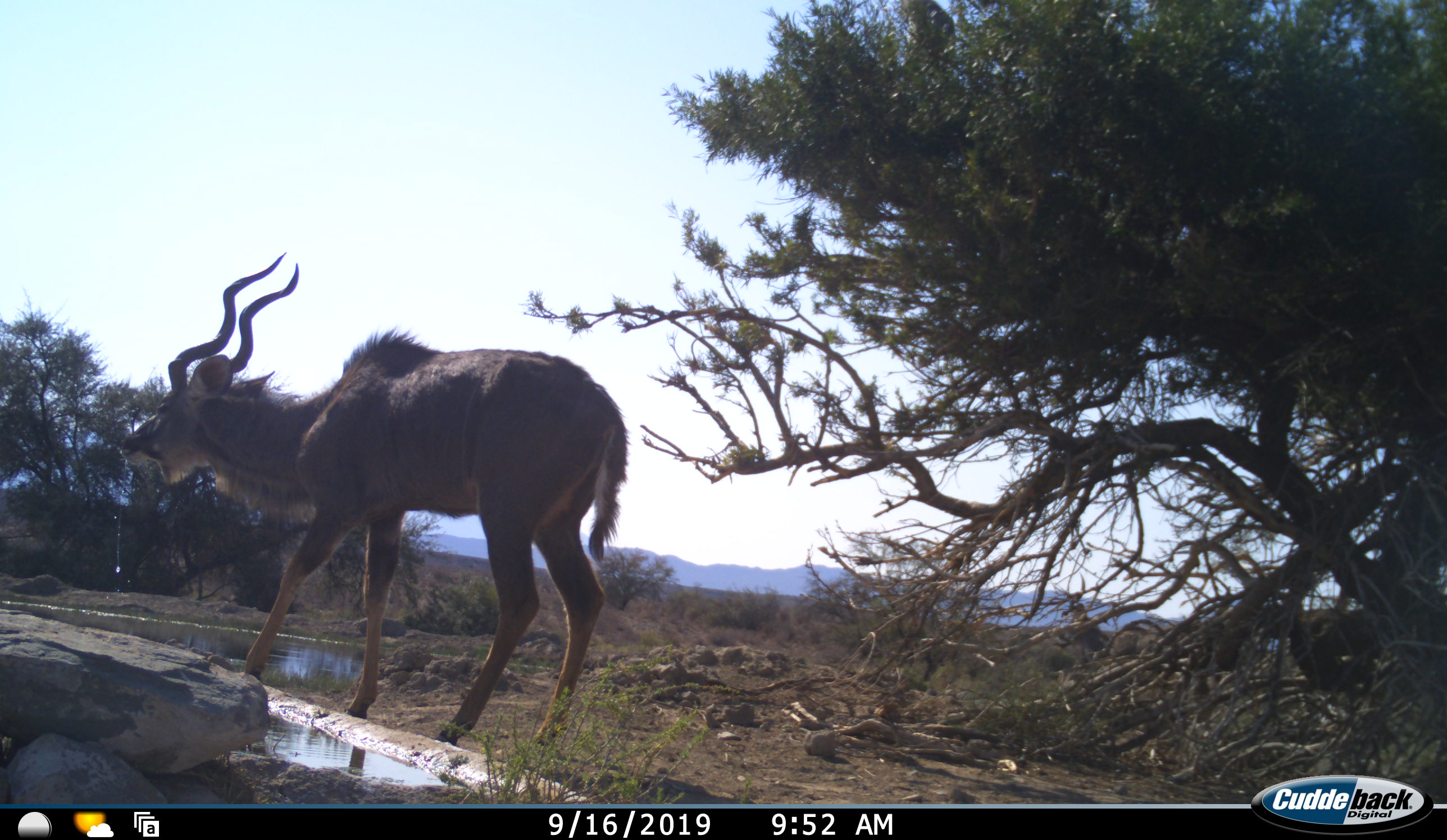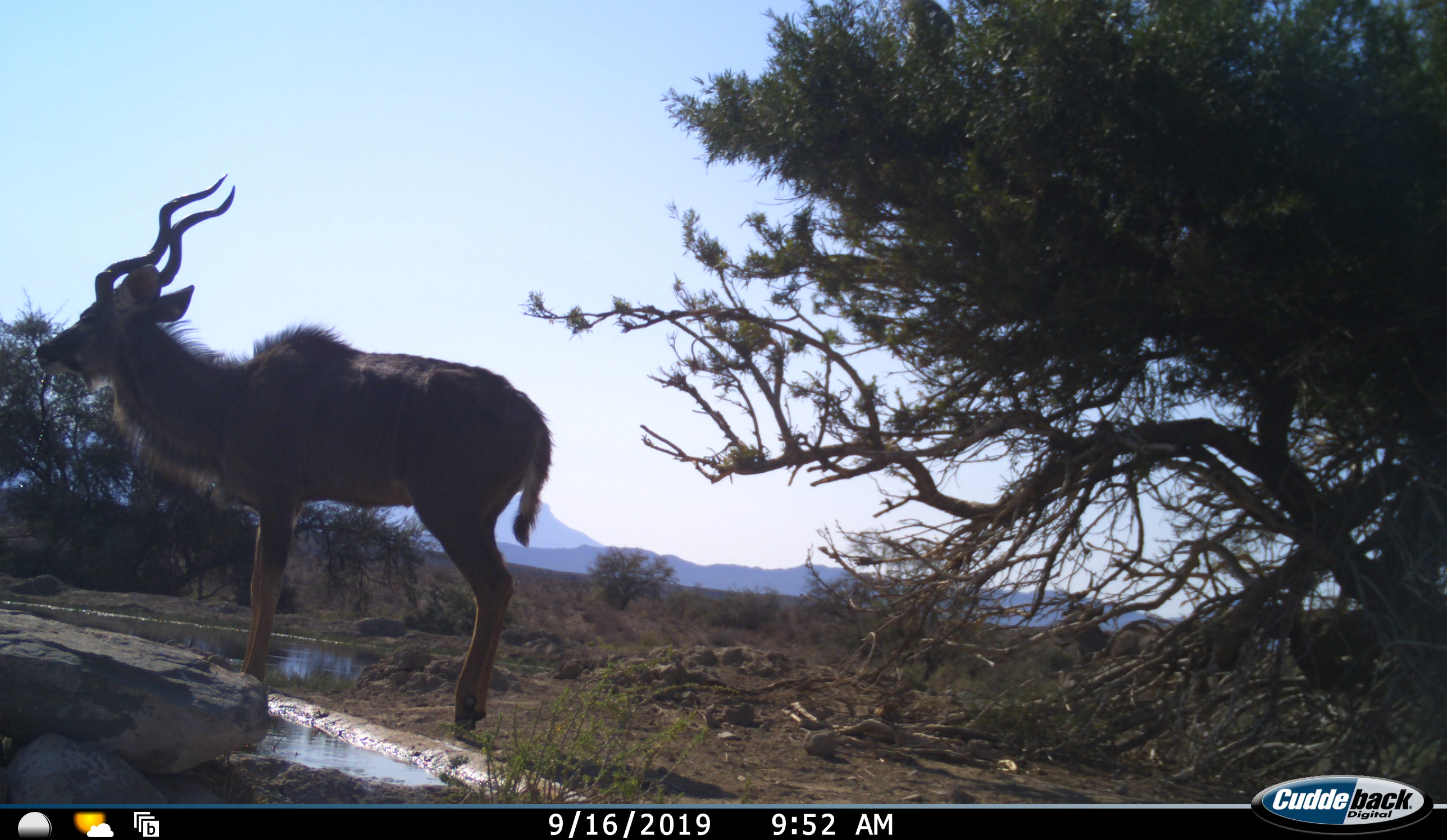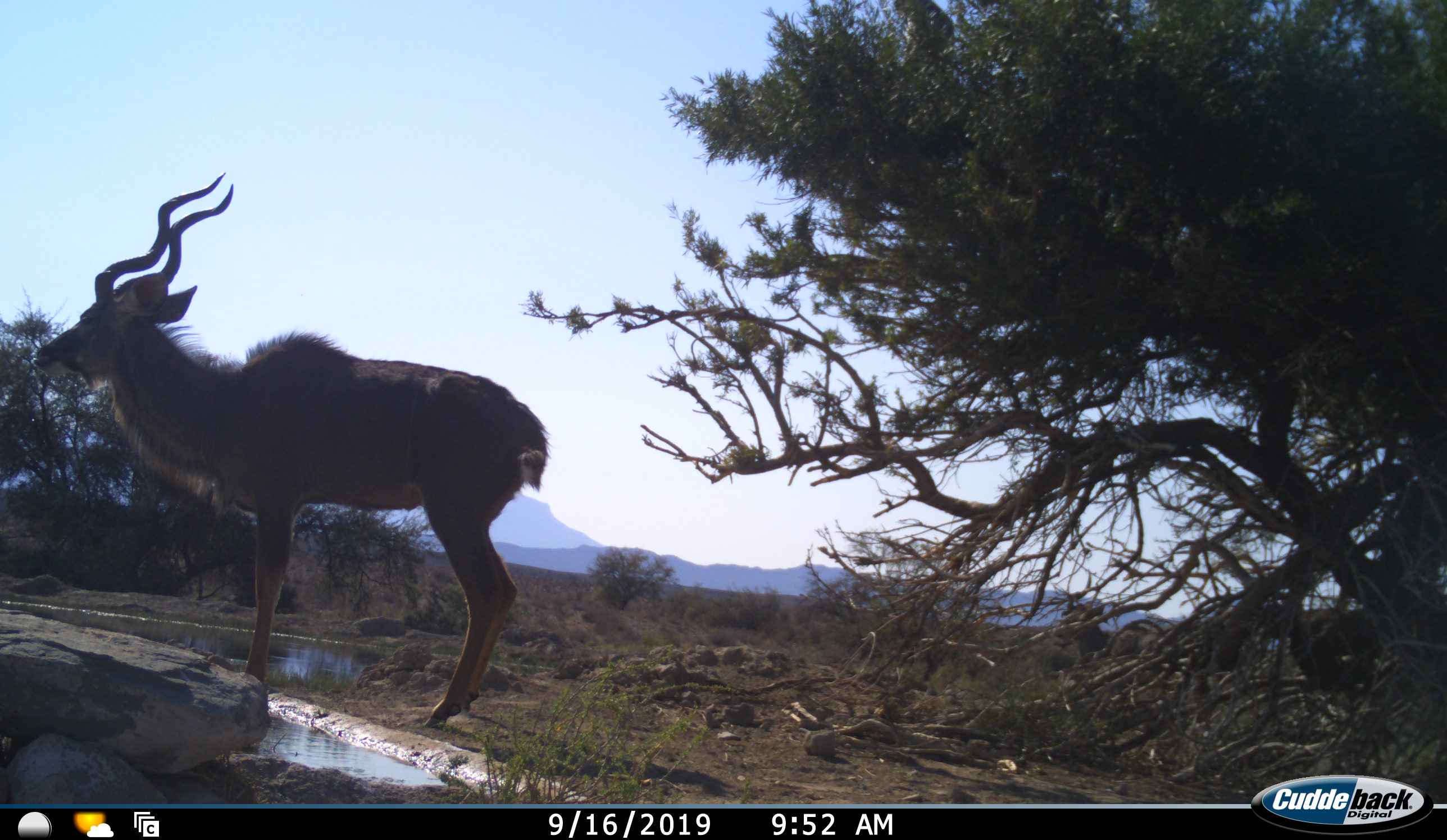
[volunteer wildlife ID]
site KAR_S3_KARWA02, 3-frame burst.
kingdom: Animalia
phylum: Chordata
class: Mammalia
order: Artiodactyla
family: Bovidae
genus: Tragelaphus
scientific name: Tragelaphus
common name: kudu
Kudu (Tragelaphus), count 1. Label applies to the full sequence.